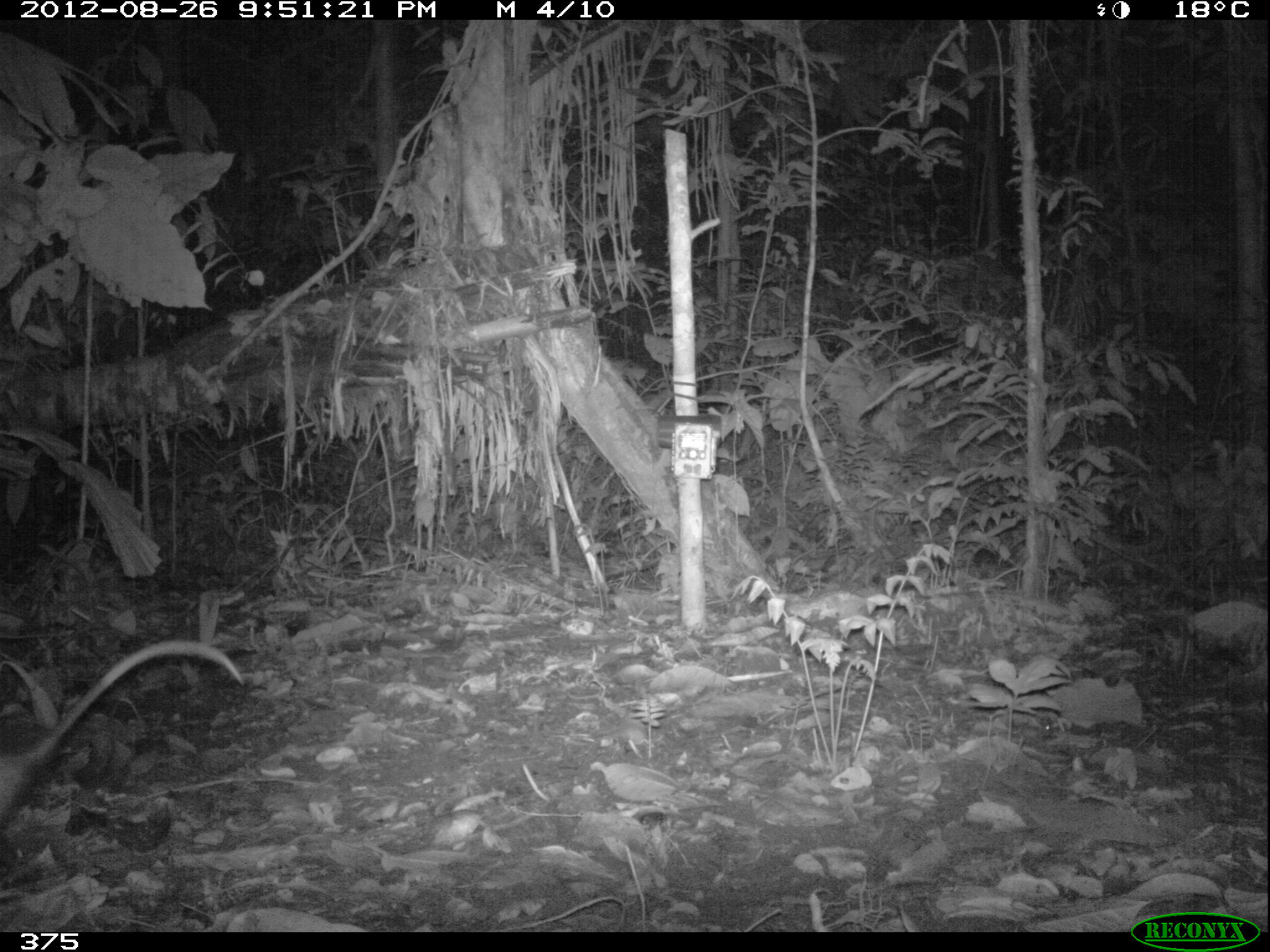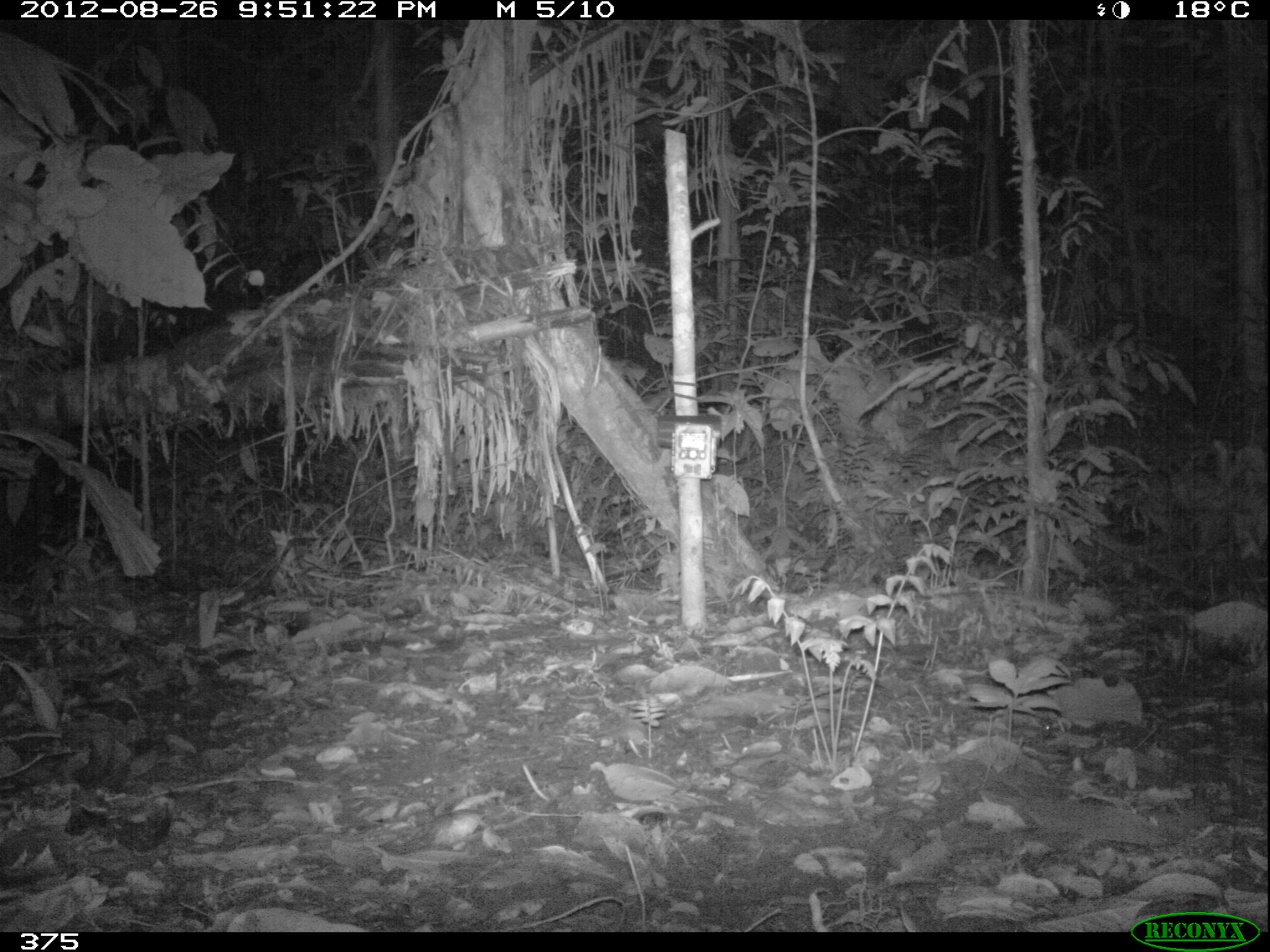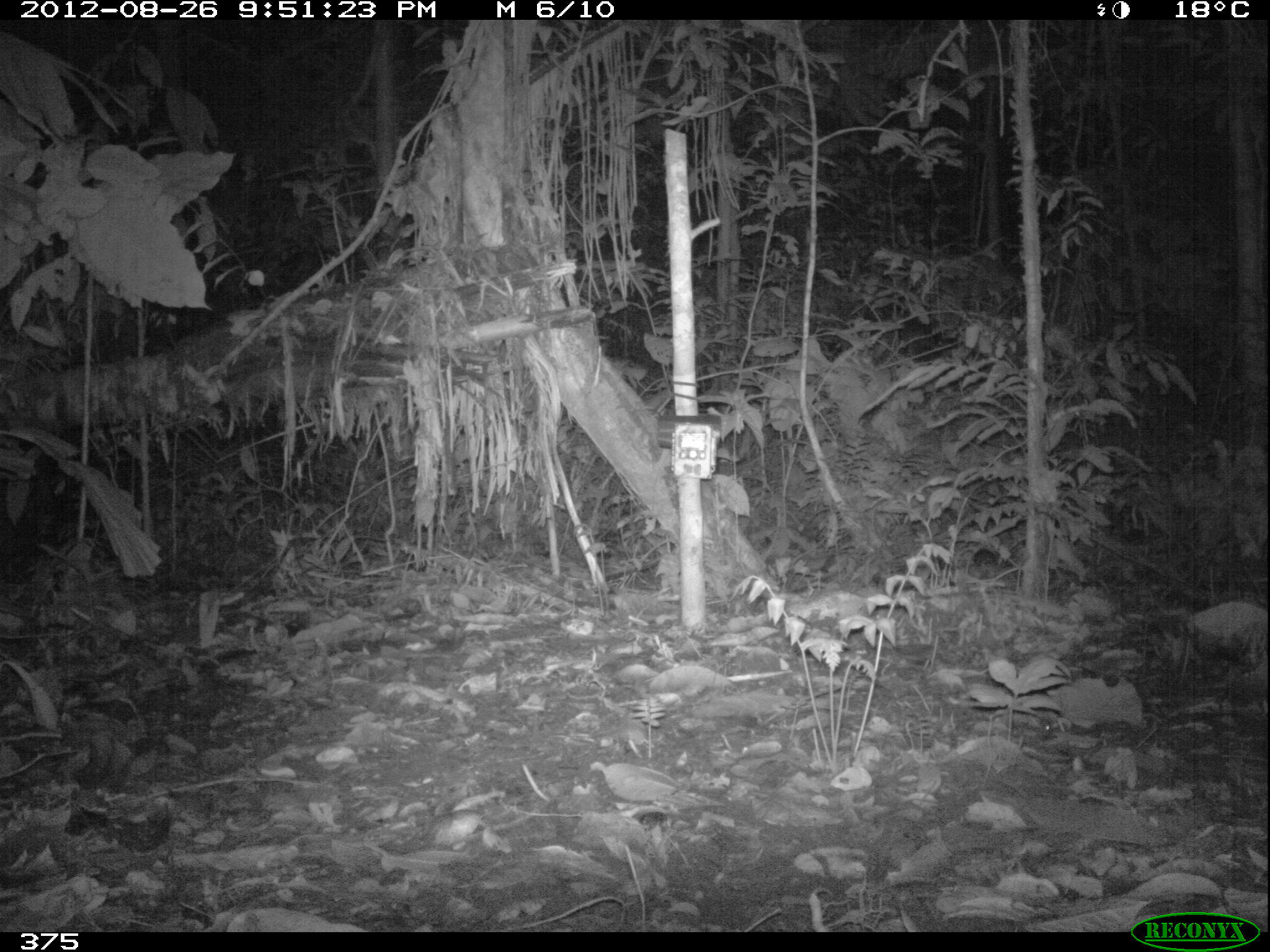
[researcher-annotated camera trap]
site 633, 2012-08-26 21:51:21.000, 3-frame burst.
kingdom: Animalia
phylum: Chordata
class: Mammalia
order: Didelphimorphia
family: Didelphidae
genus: Didelphis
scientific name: Didelphis marsupialis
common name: southern opossum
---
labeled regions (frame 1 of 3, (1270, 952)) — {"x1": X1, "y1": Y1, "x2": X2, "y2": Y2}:
didelphis marsupialis: {"x1": 0, "y1": 637, "x2": 249, "y2": 828}